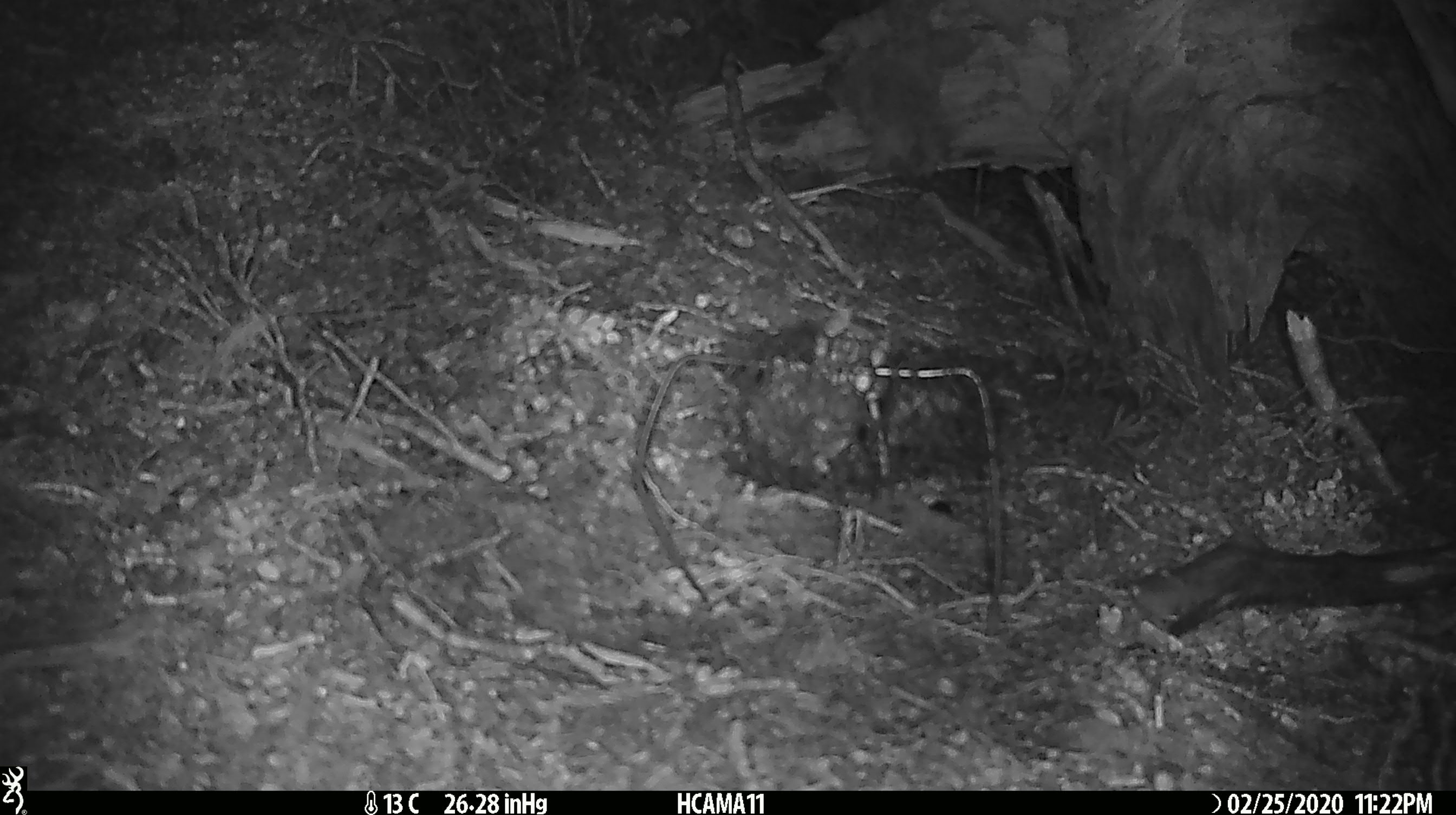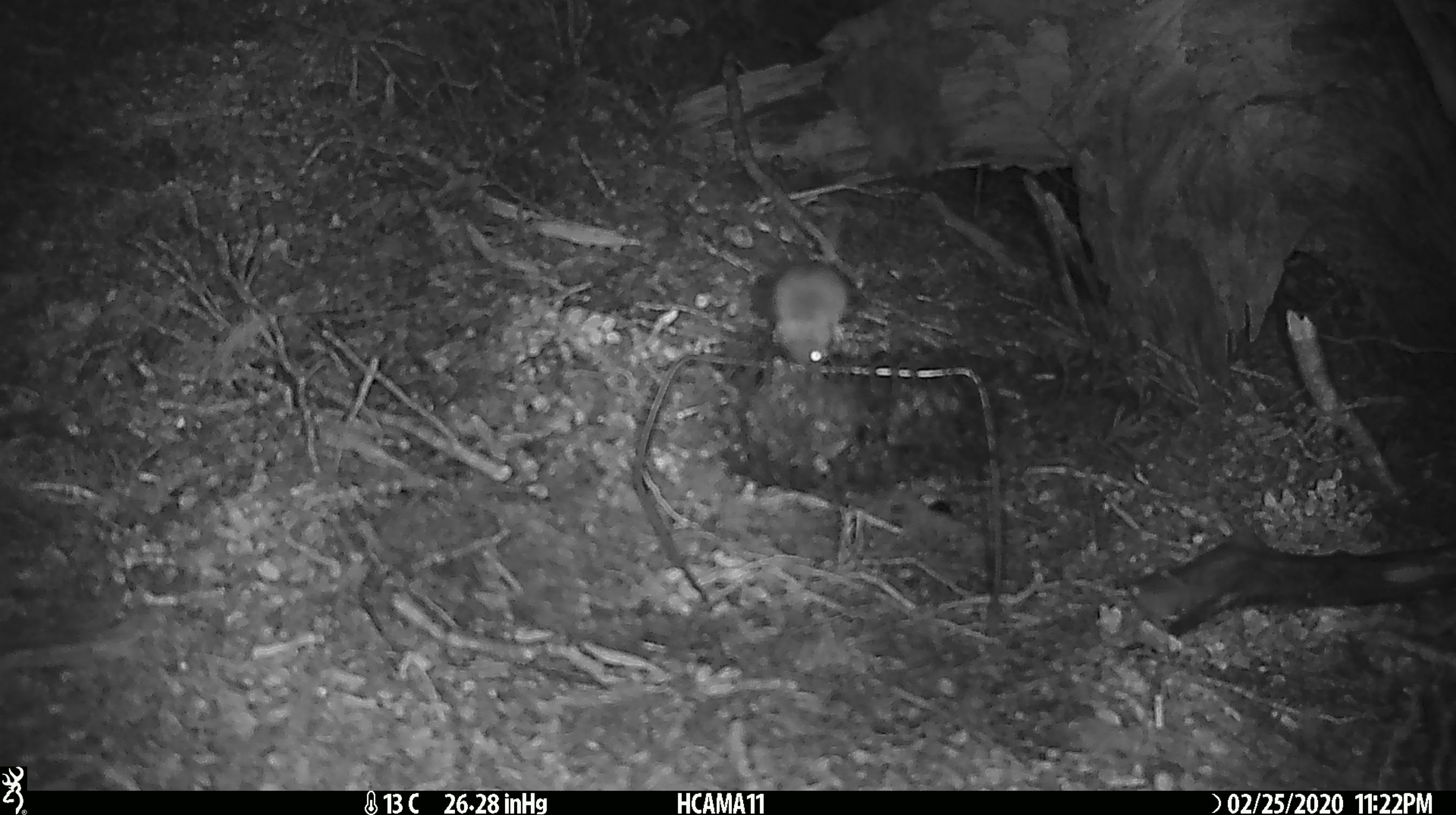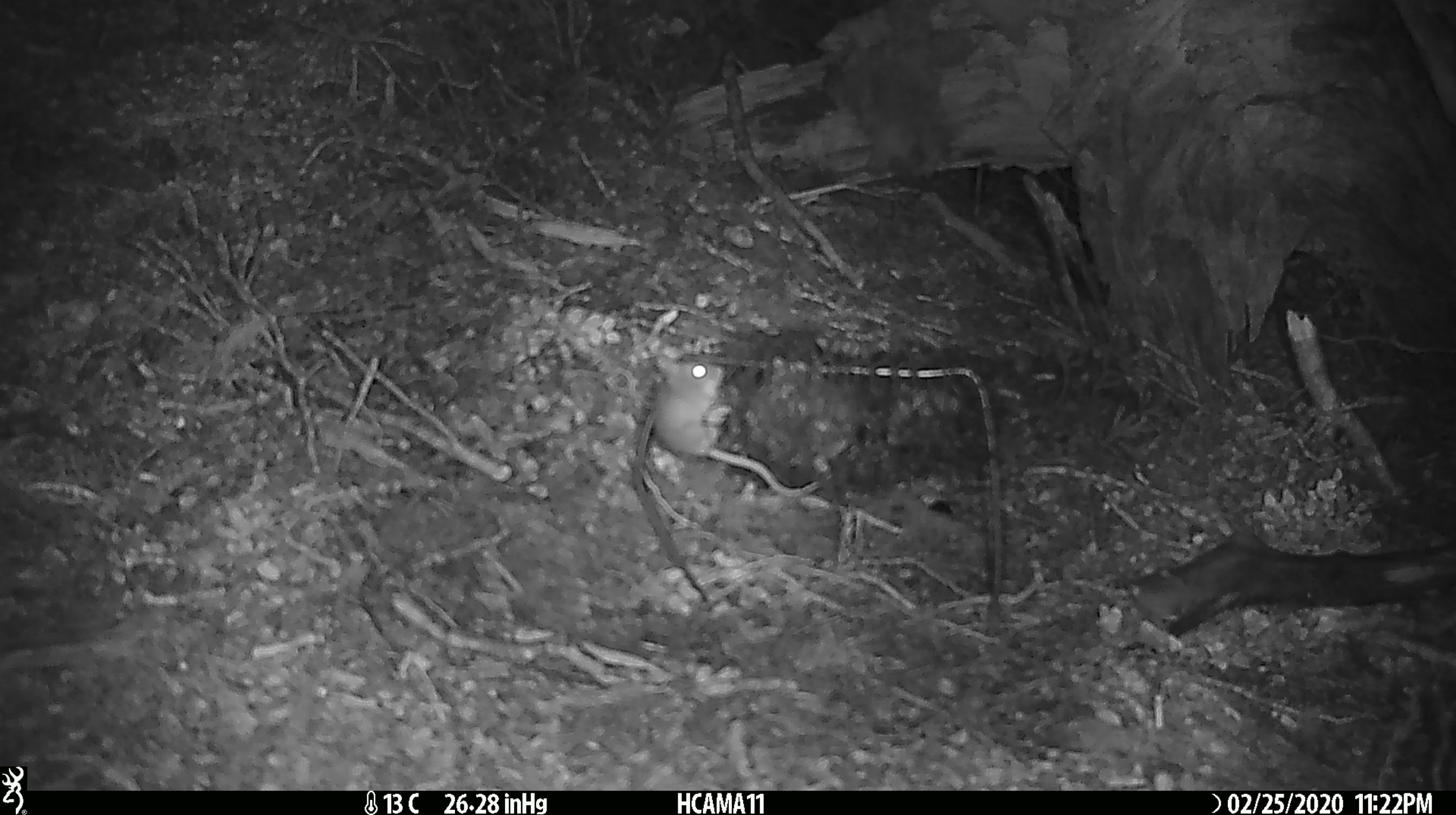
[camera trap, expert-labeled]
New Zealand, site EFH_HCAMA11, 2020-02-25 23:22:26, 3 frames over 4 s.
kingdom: Animalia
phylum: Chordata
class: Mammalia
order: Rodentia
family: Muridae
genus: Mus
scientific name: Mus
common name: mouse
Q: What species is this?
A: Mouse (Mus).